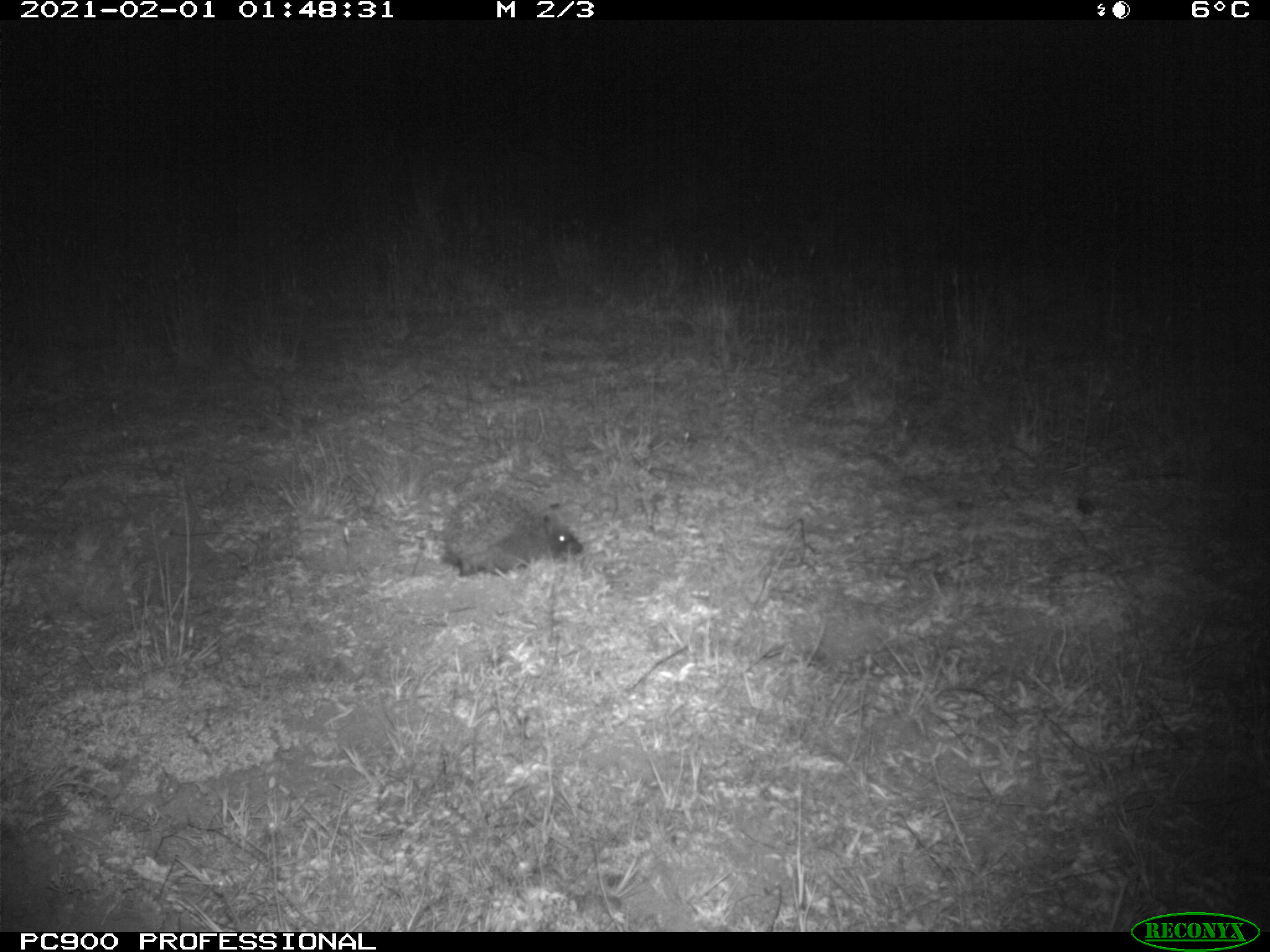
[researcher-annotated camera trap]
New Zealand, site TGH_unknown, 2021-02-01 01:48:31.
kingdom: Animalia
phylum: Chordata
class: Mammalia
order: Eulipotyphla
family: Erinaceidae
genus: Erinaceus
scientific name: Erinaceus europaeus europaeus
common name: european hedgehog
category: hedgehog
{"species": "hedgehog (european hedgehog) (Erinaceus europaeus europaeus)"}